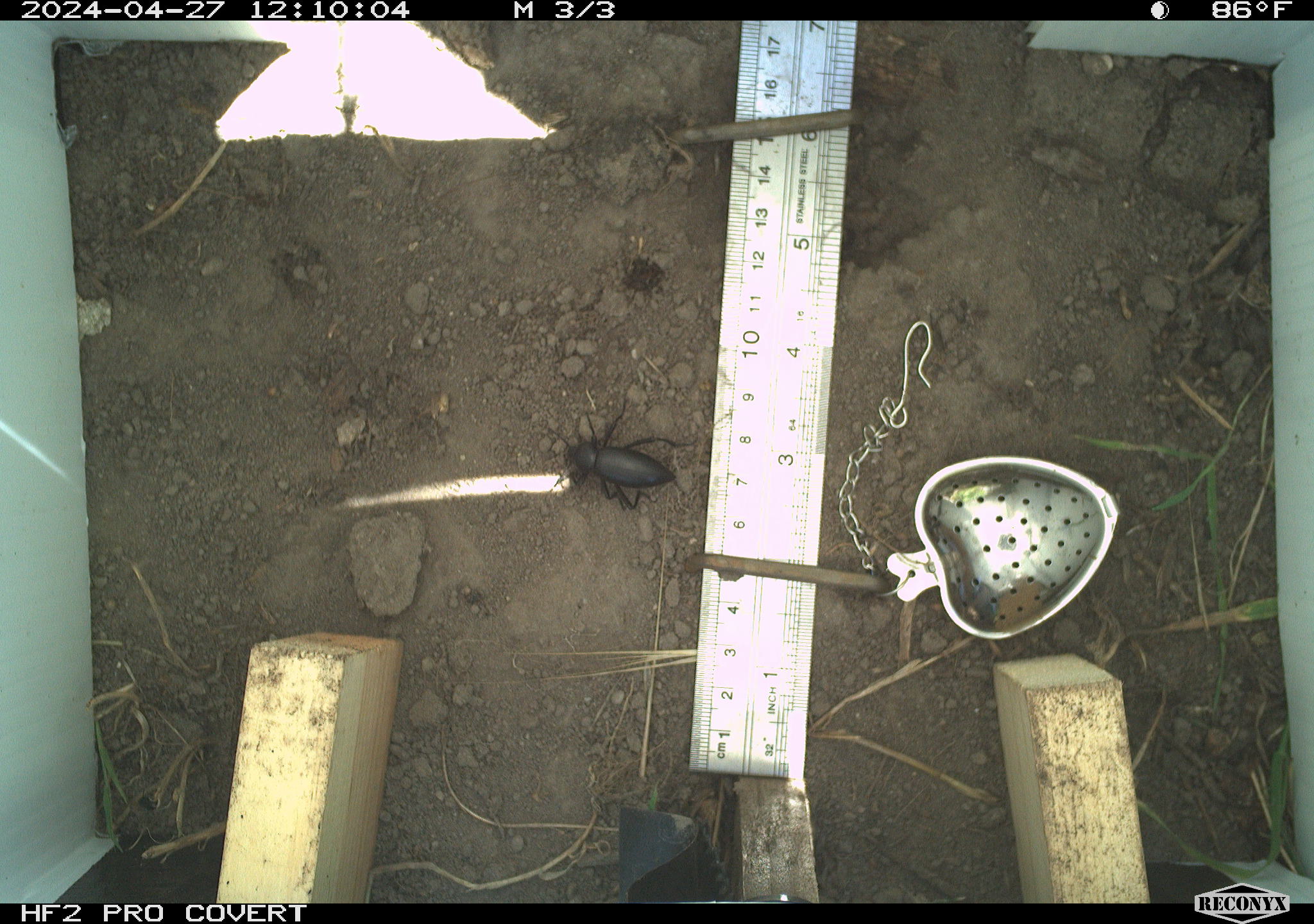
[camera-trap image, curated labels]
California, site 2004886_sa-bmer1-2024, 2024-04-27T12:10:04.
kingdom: Animalia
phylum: Arthropoda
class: Insecta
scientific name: Insecta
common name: insect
Insect (Insecta).